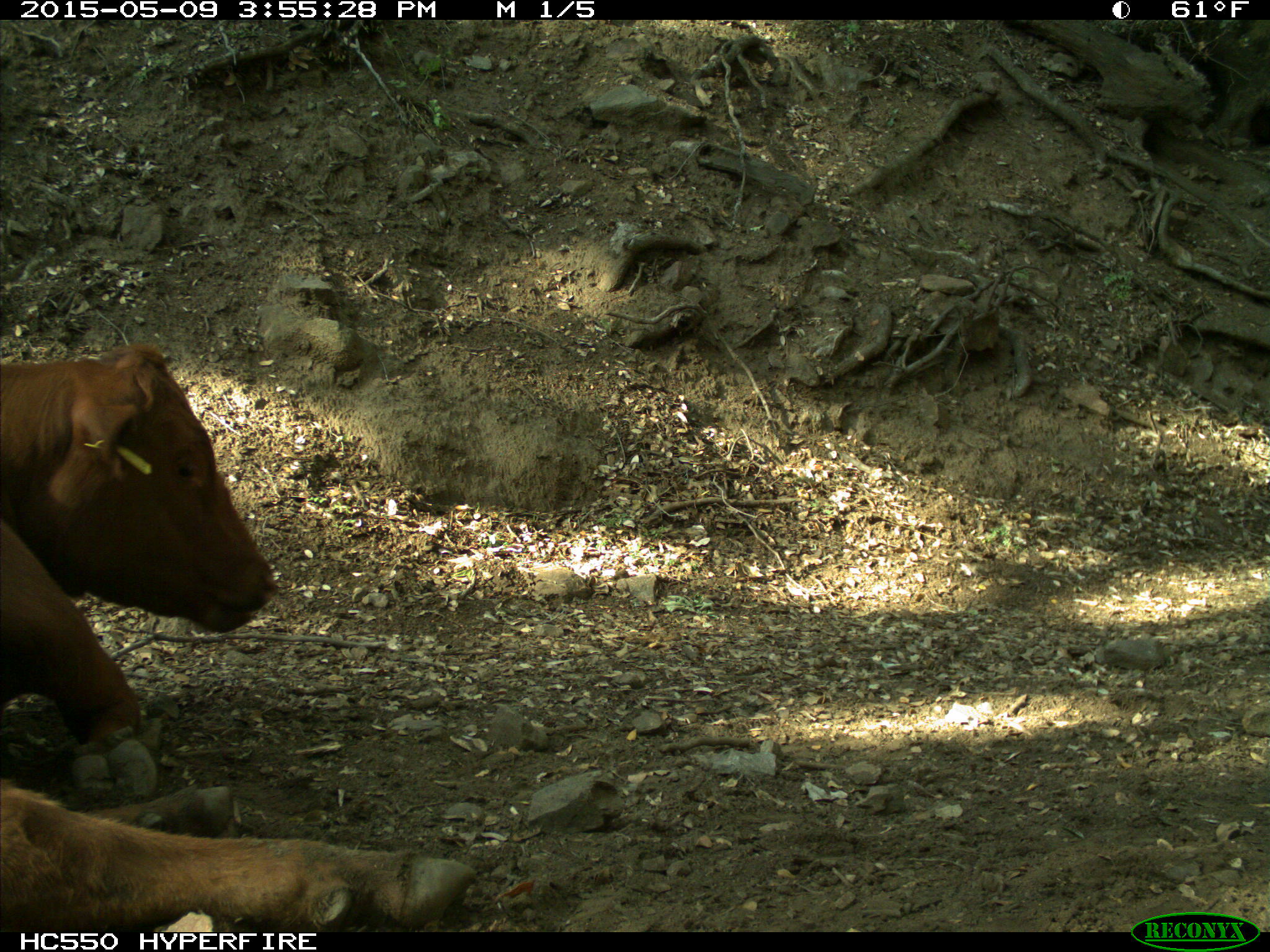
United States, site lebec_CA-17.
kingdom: Animalia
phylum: Chordata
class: Mammalia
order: Artiodactyla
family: Bovidae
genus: Bos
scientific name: Bos taurus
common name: domestic cow